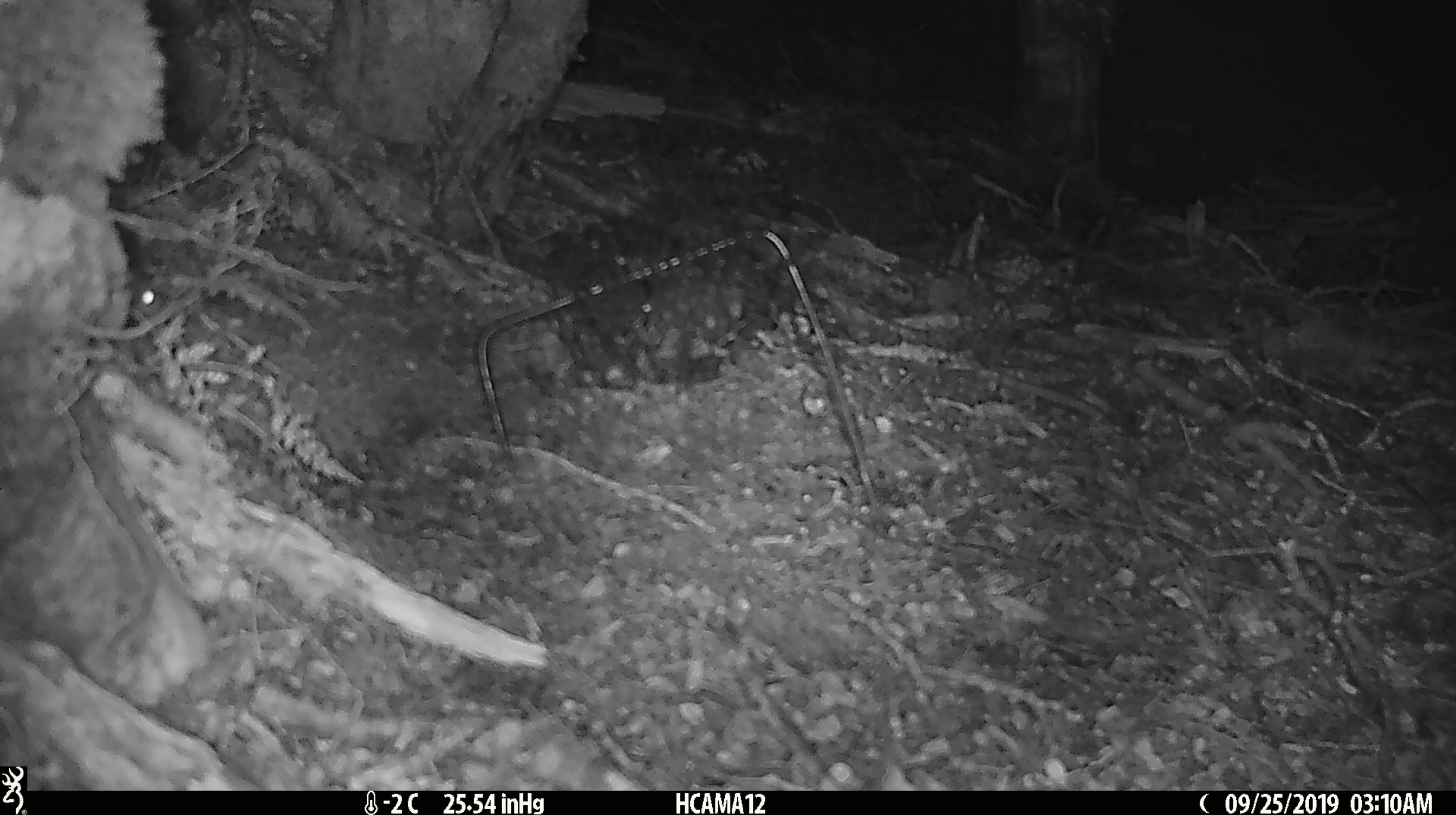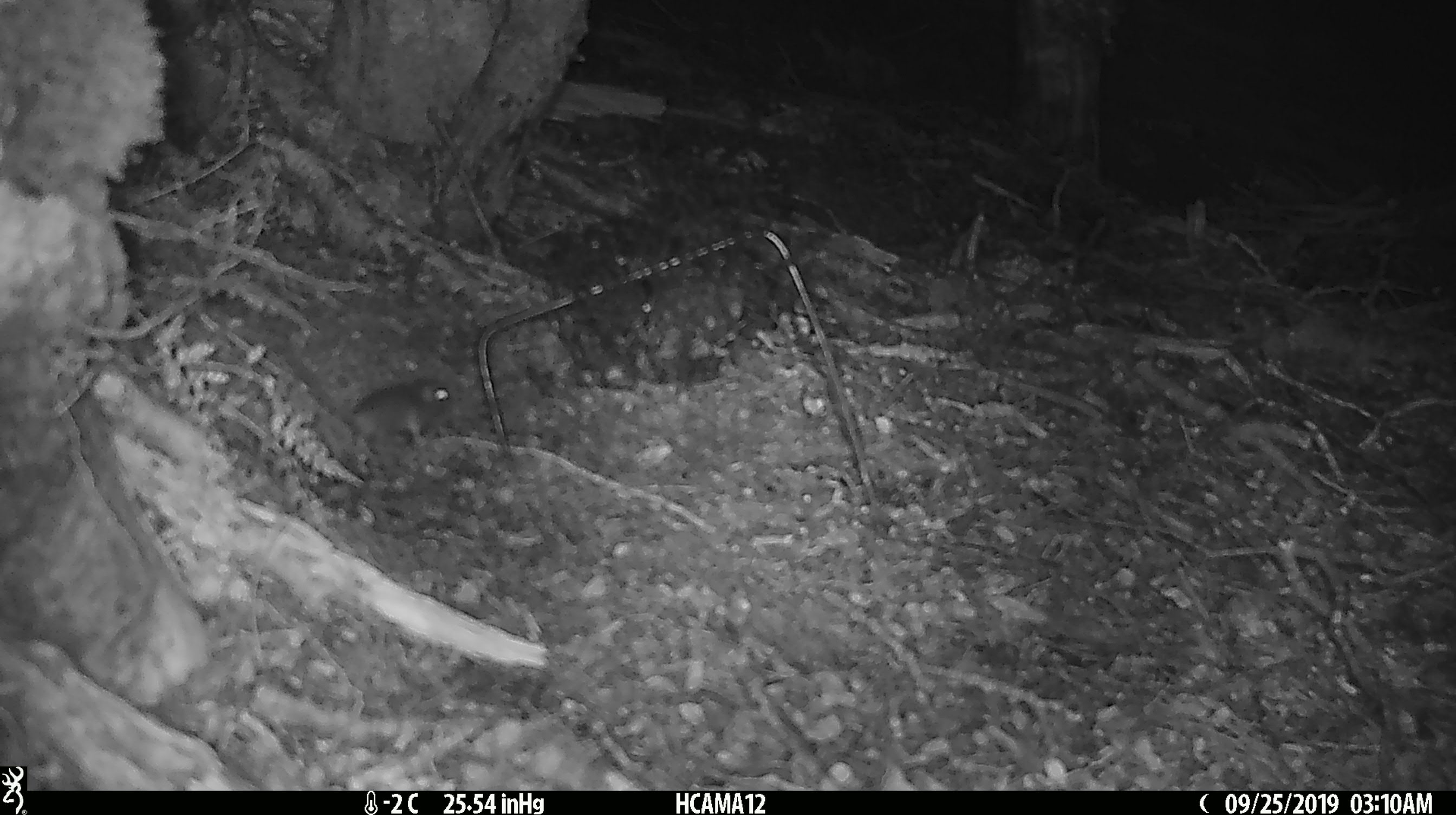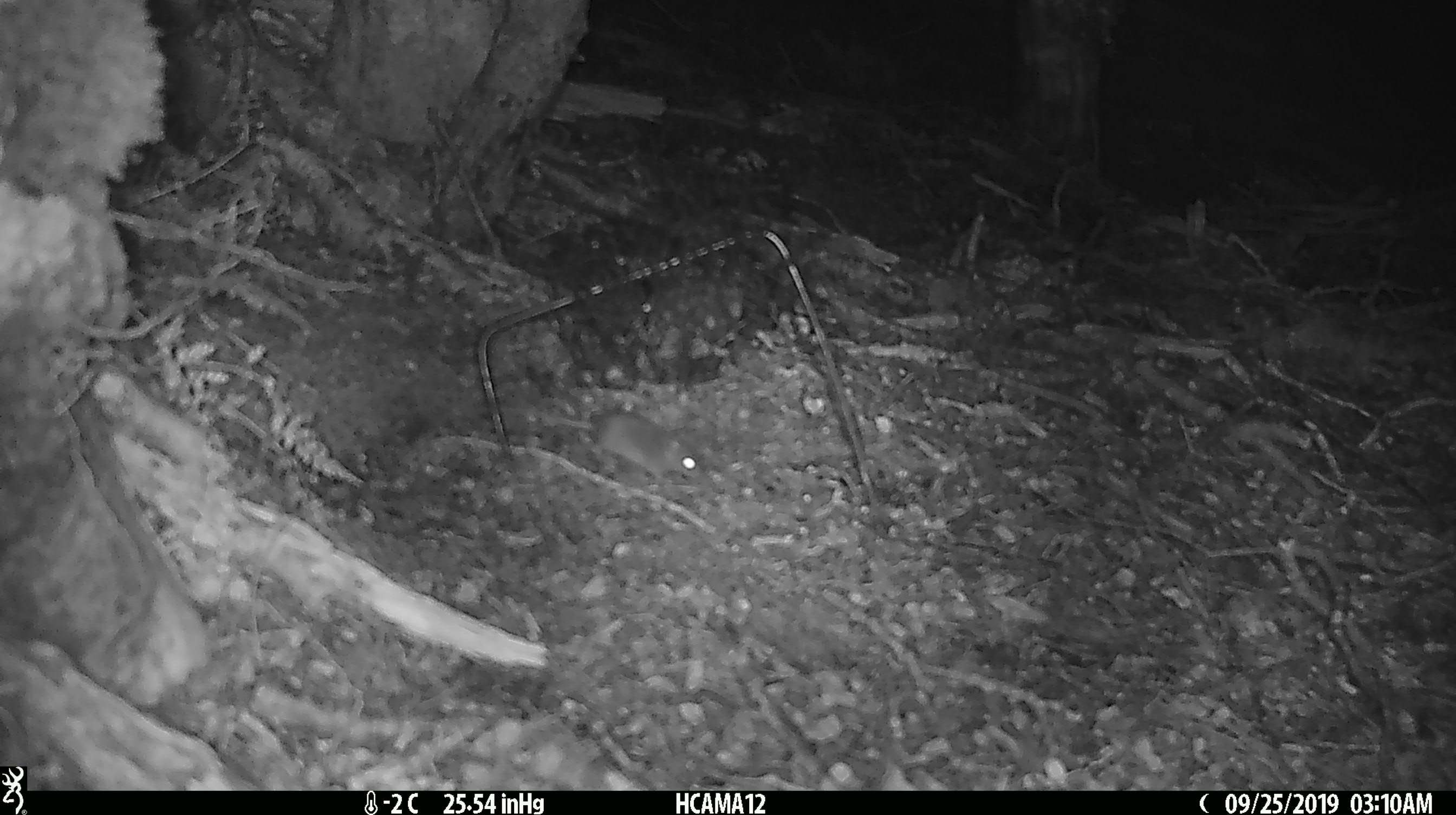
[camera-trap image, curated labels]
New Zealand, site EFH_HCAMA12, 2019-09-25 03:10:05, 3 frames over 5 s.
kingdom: Animalia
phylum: Chordata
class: Mammalia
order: Rodentia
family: Muridae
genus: Mus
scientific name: Mus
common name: mouse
Mouse (Mus).